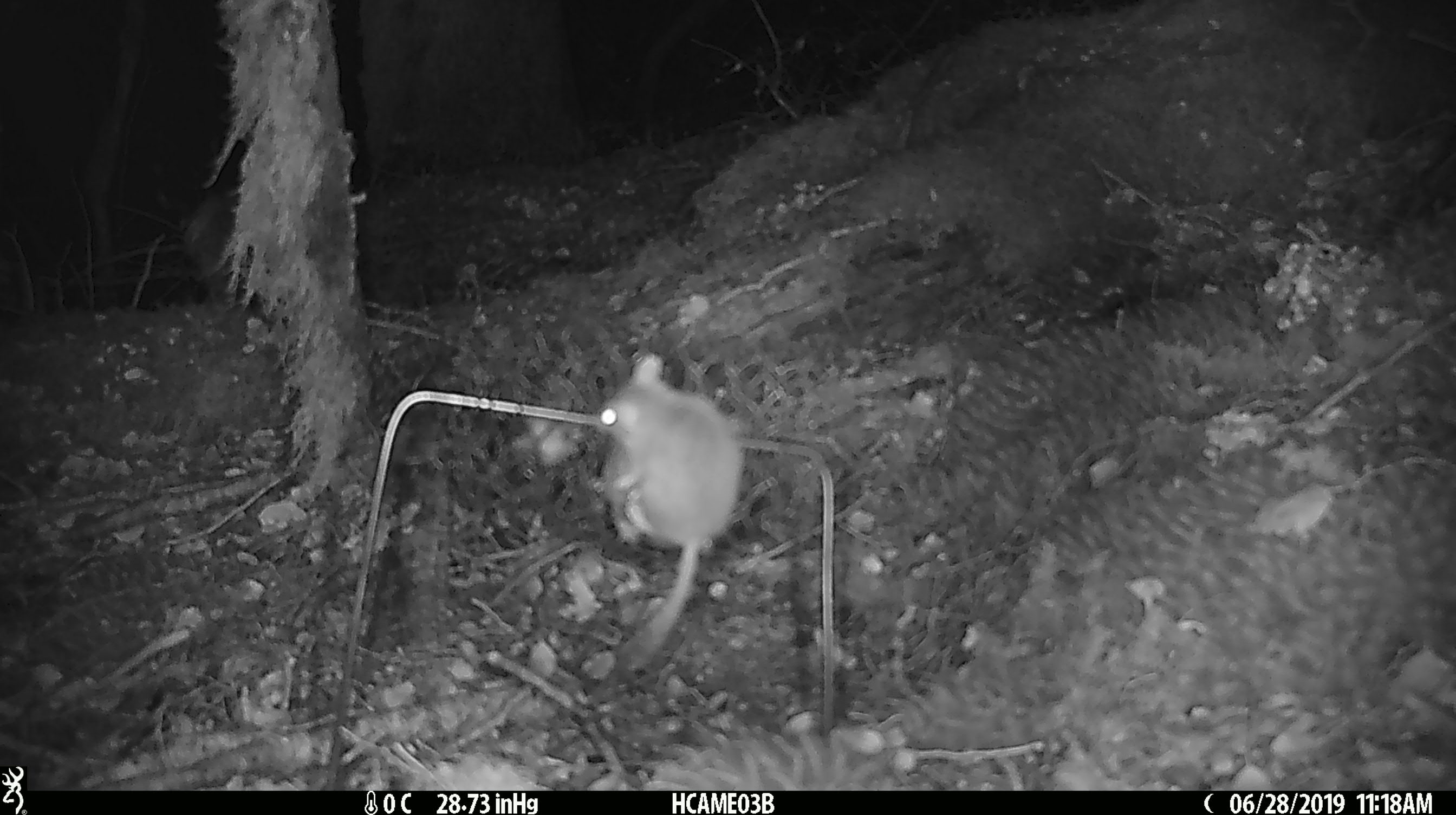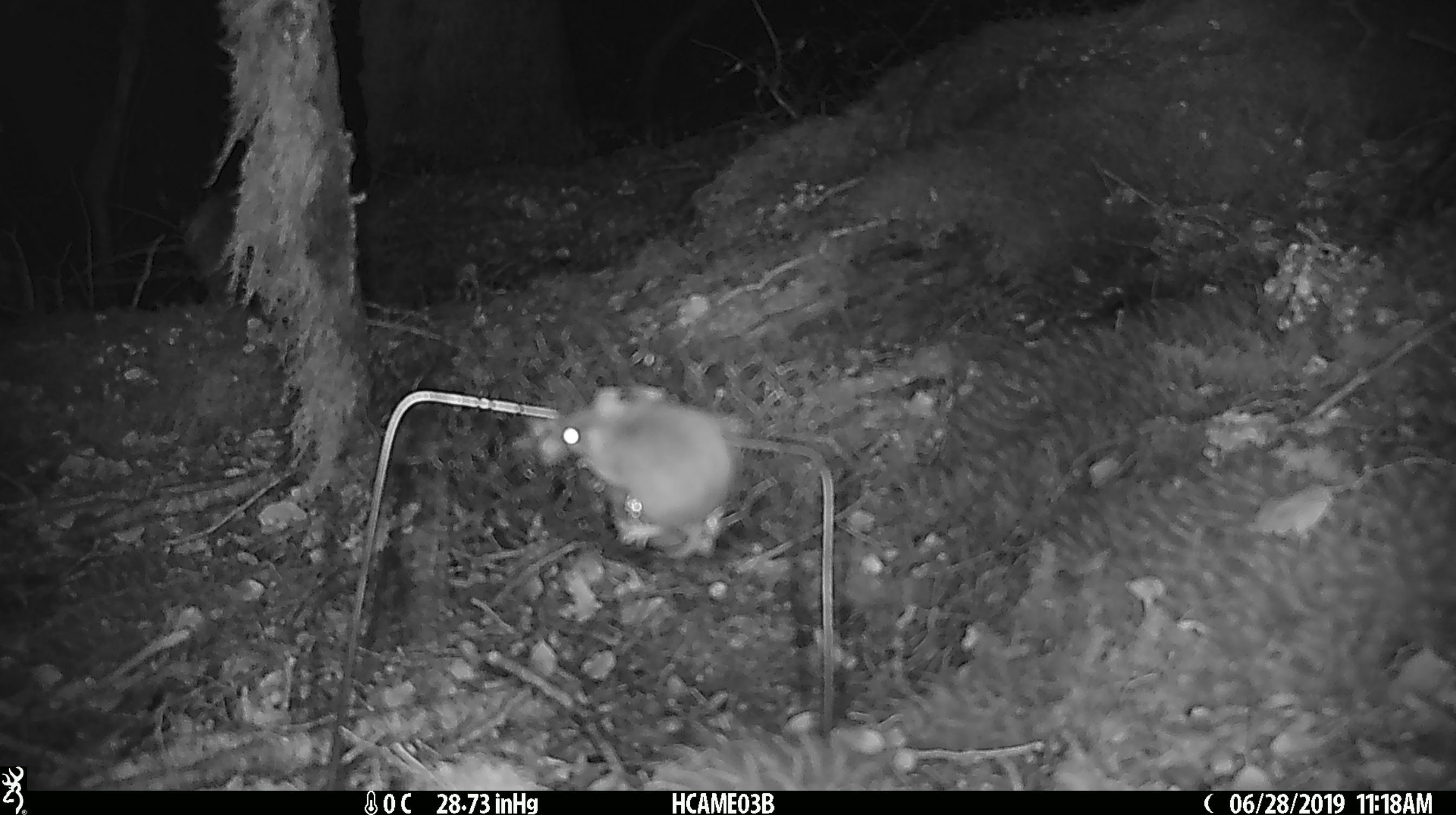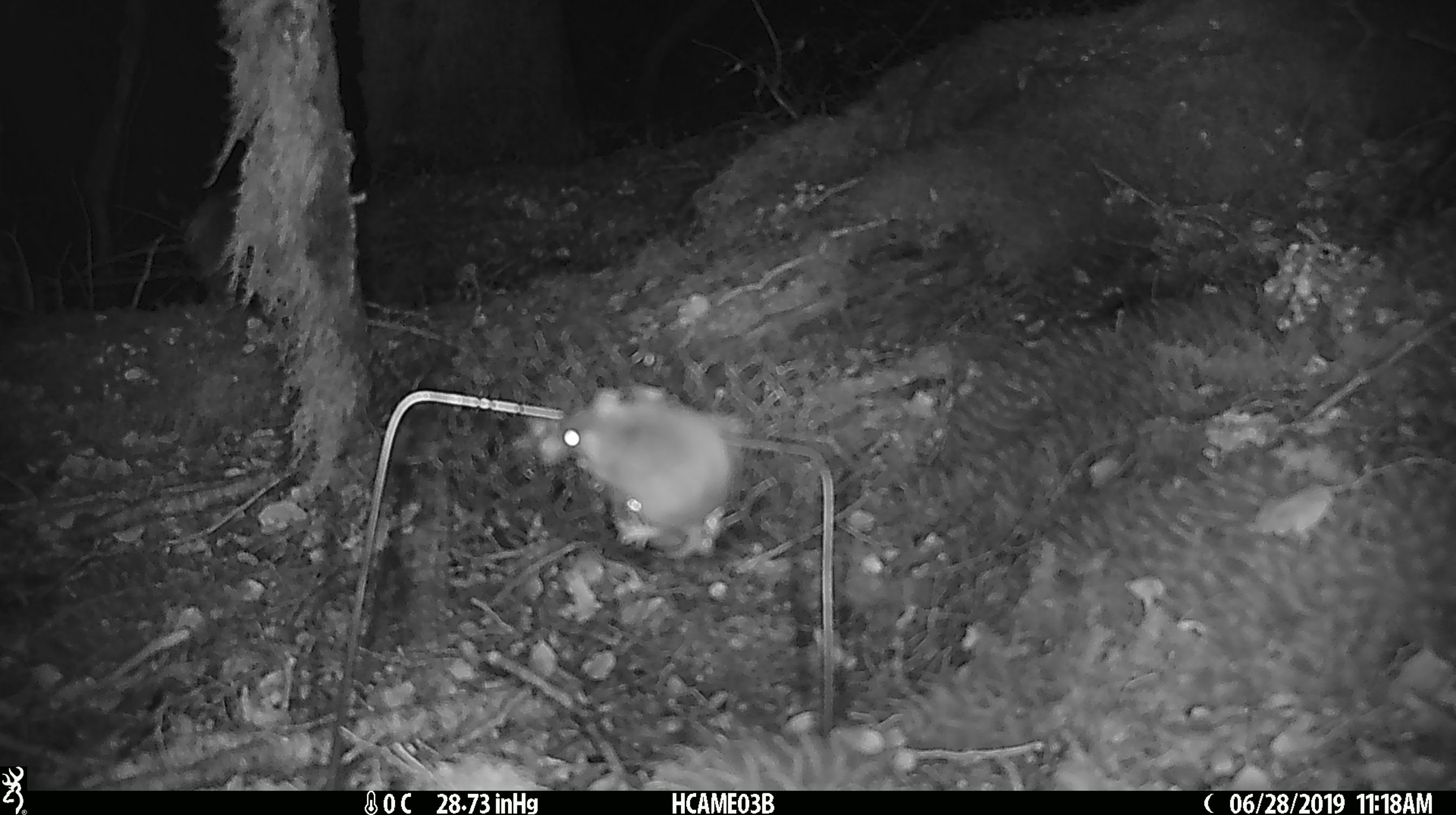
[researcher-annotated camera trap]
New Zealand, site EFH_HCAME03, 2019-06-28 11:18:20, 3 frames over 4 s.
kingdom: Animalia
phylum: Chordata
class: Mammalia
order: Rodentia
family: Muridae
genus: Mus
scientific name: Mus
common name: mouse